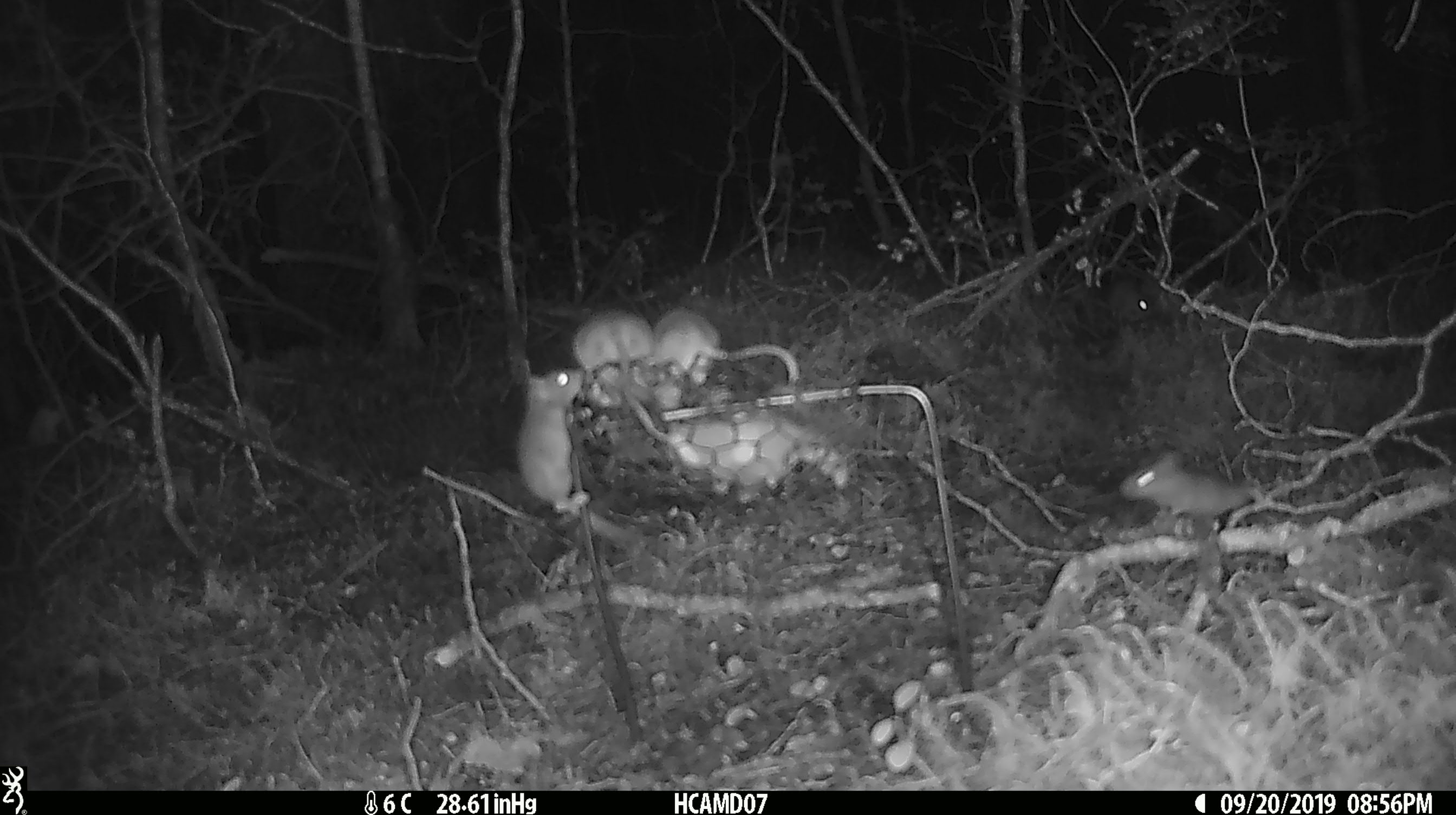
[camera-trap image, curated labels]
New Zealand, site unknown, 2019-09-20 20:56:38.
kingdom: Animalia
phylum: Chordata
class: Mammalia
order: Rodentia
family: Muridae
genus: Mus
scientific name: Mus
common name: mouse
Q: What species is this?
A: Mouse (Mus).